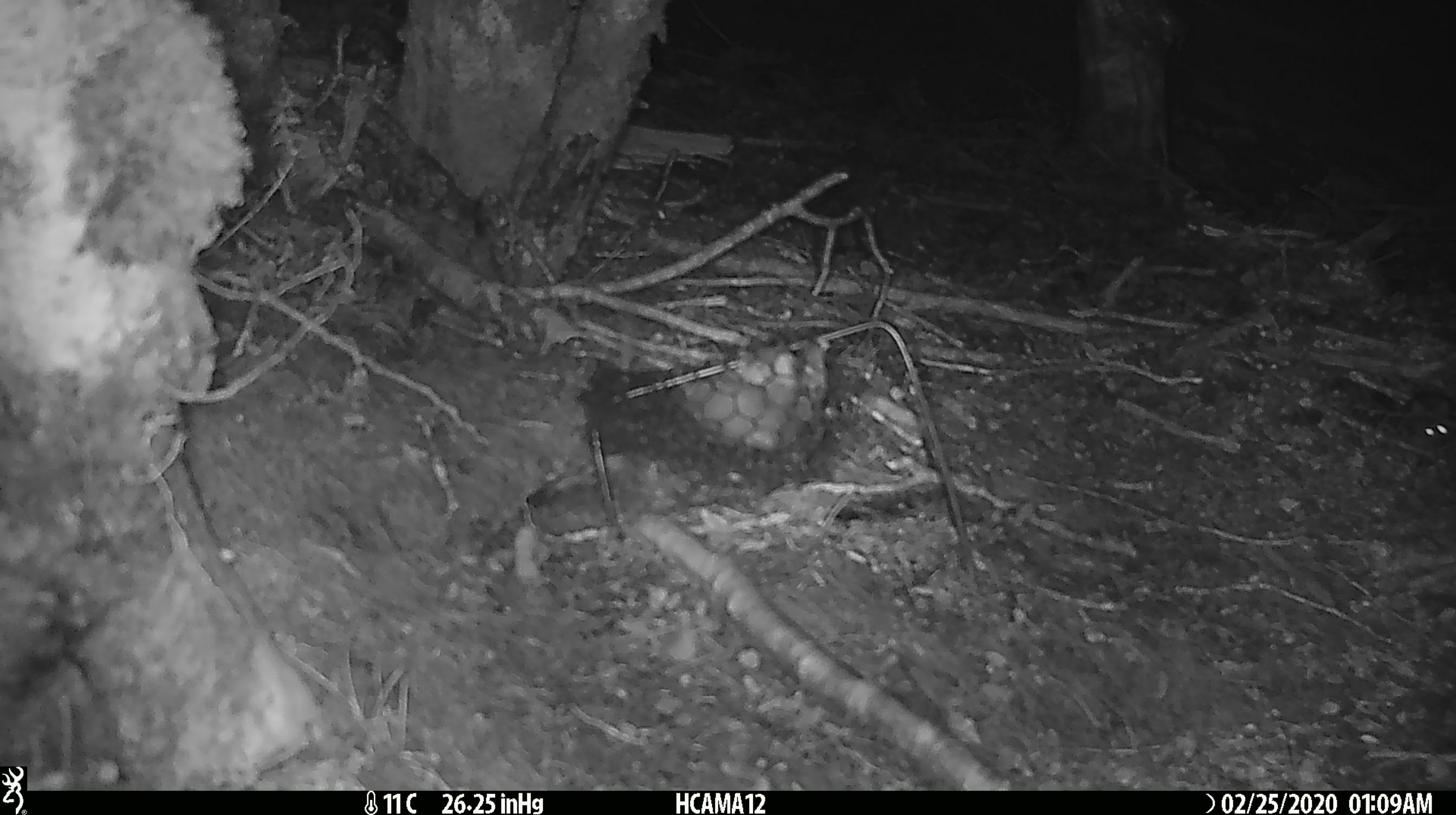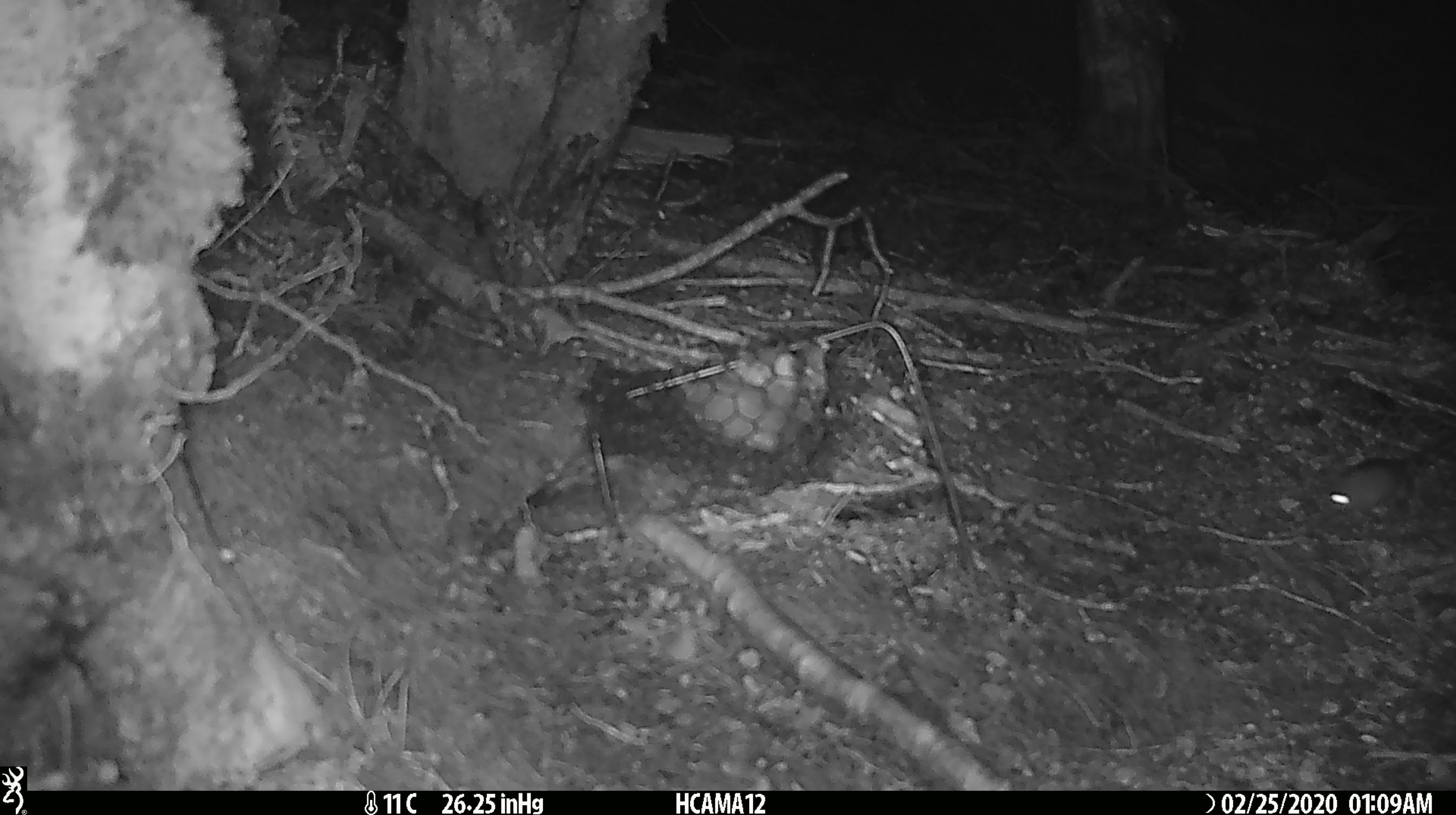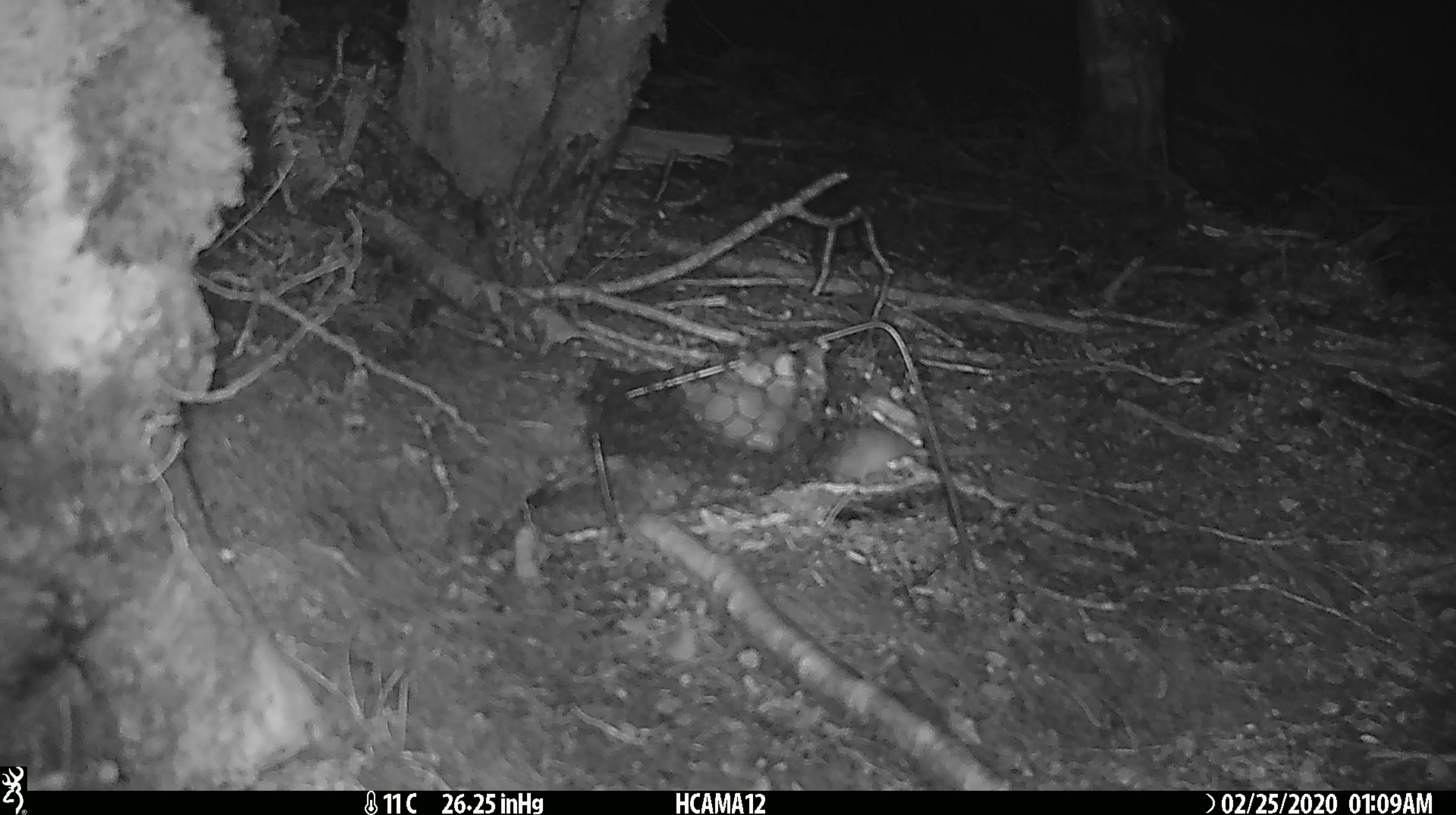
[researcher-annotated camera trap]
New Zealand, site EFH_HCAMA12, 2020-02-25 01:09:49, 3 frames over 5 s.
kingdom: Animalia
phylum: Chordata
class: Mammalia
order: Rodentia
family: Muridae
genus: Mus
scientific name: Mus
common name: mouse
Mouse (Mus).